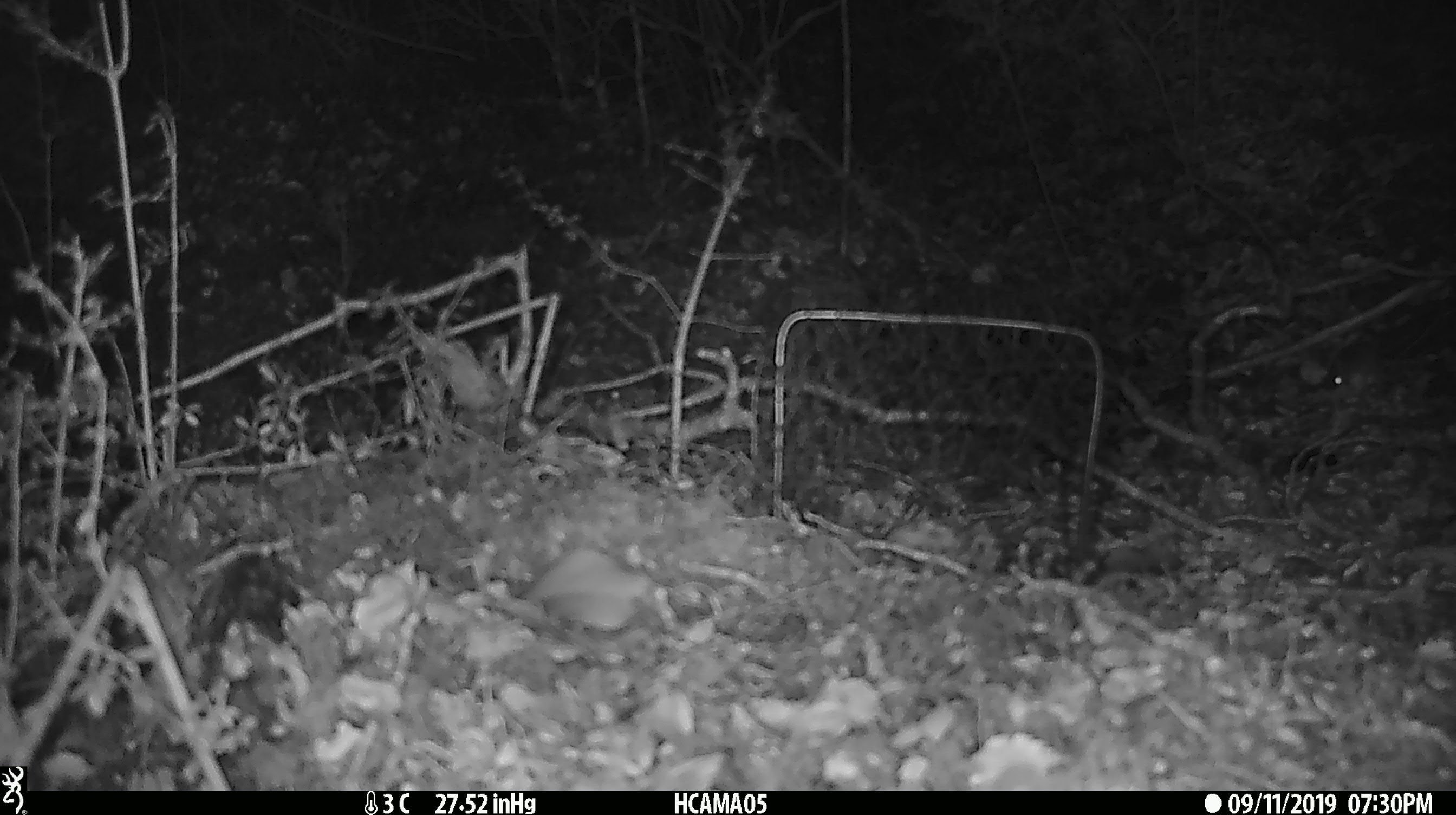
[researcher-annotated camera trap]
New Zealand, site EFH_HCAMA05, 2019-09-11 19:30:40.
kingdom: Animalia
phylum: Chordata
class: Mammalia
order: Rodentia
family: Muridae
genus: Mus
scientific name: Mus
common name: mouse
Mouse (Mus).